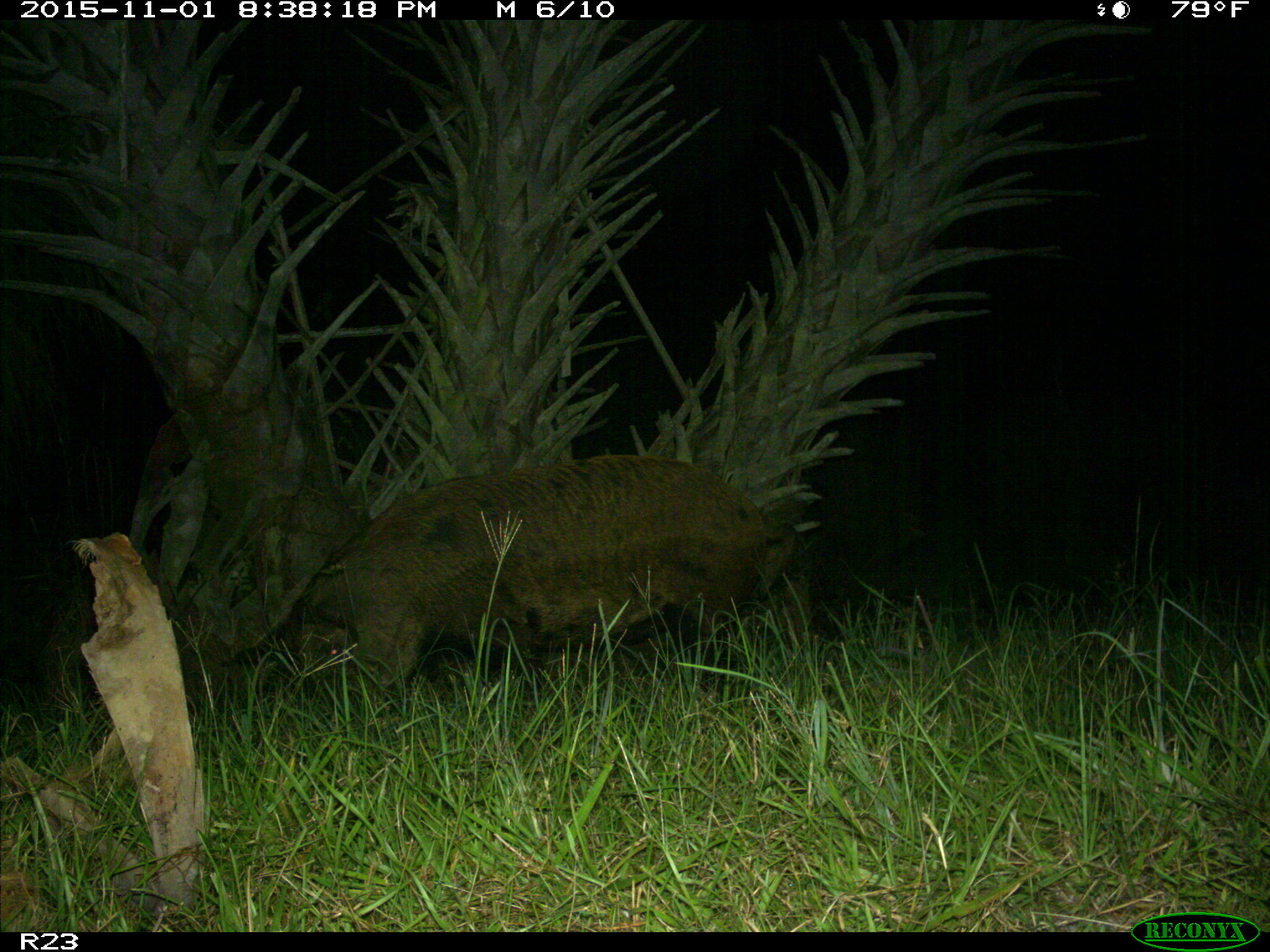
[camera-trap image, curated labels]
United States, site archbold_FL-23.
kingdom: Animalia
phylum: Chordata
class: Mammalia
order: Artiodactyla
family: Suidae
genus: Sus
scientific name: Sus scrofa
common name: wild boar